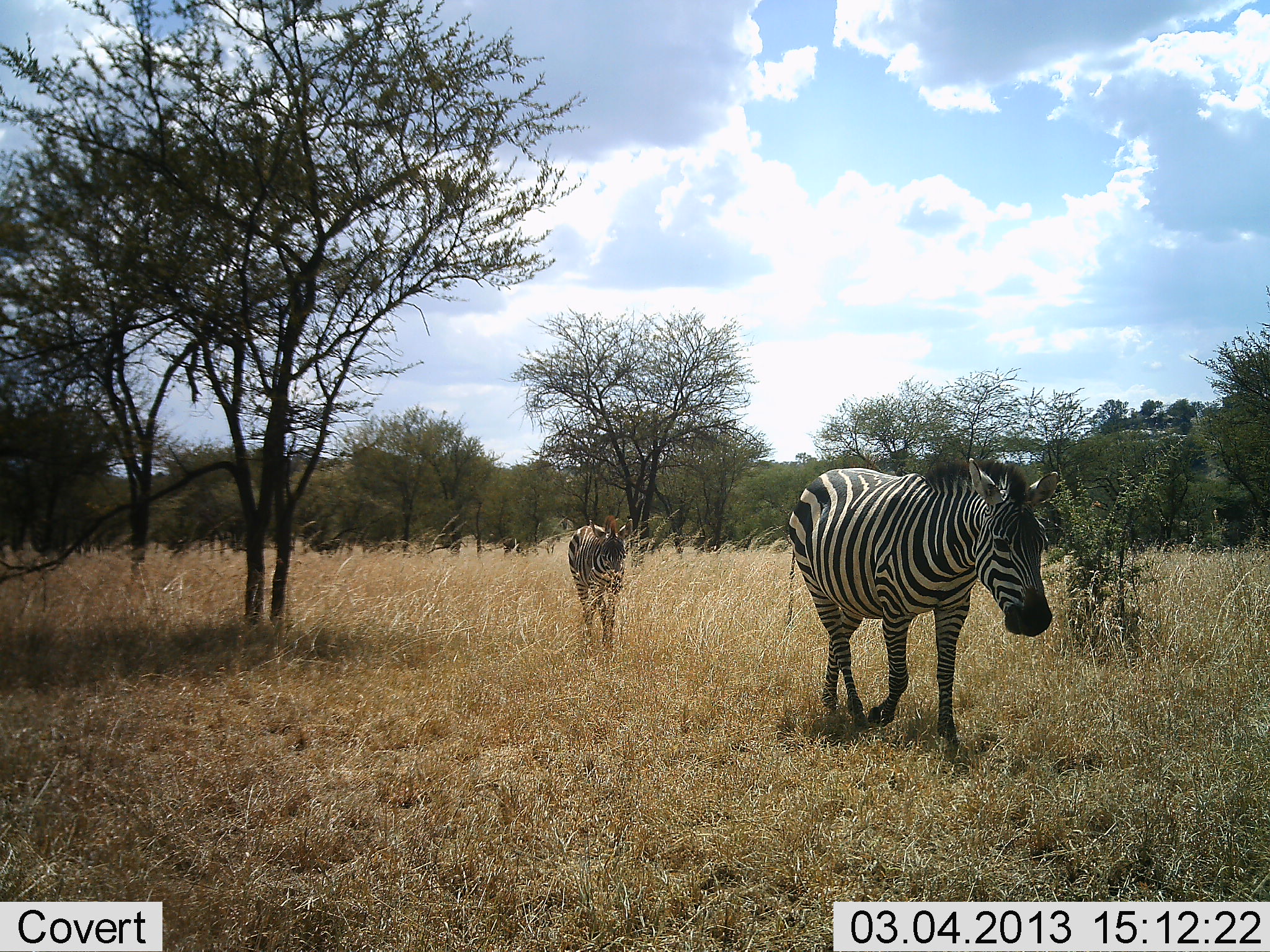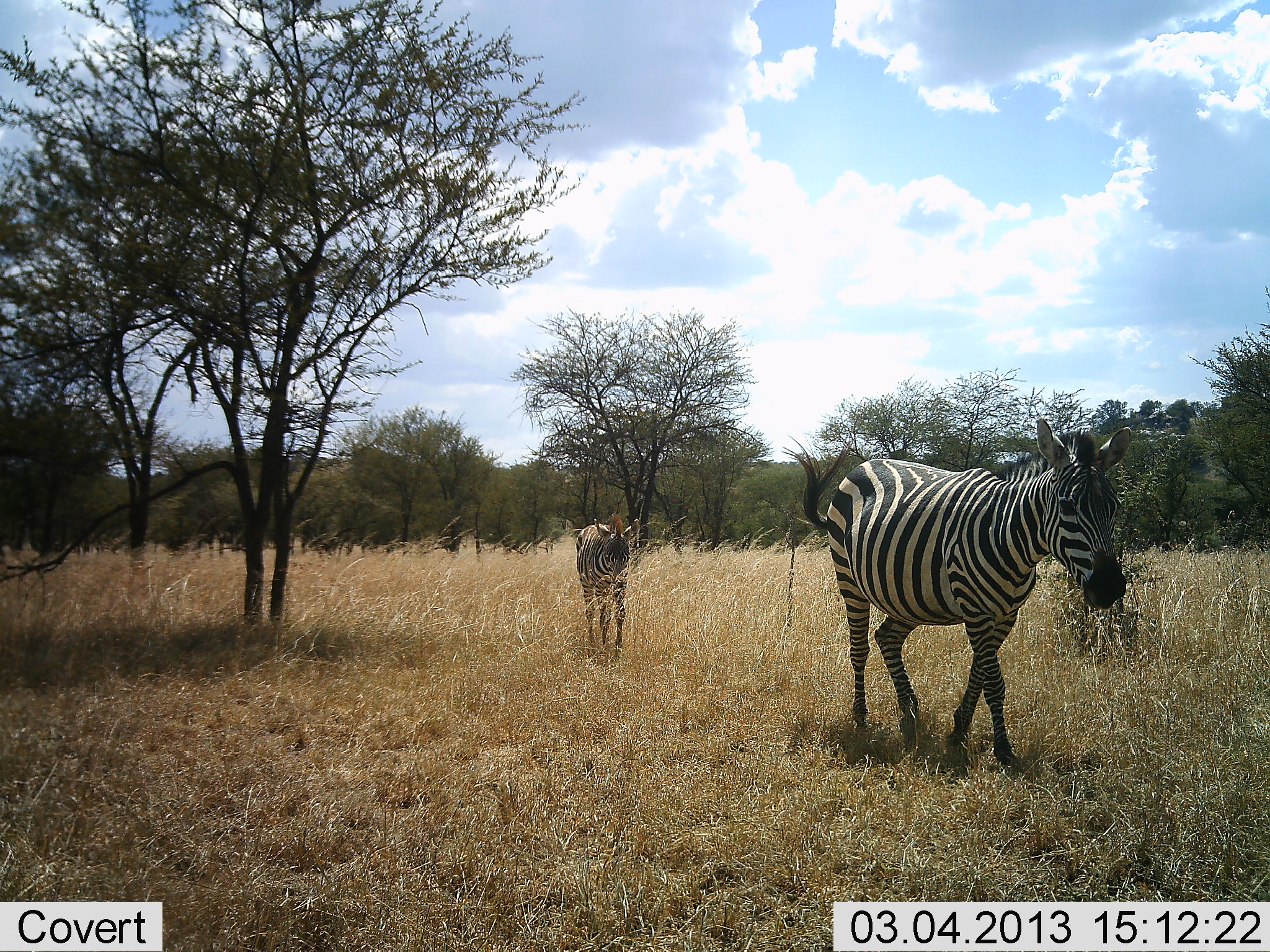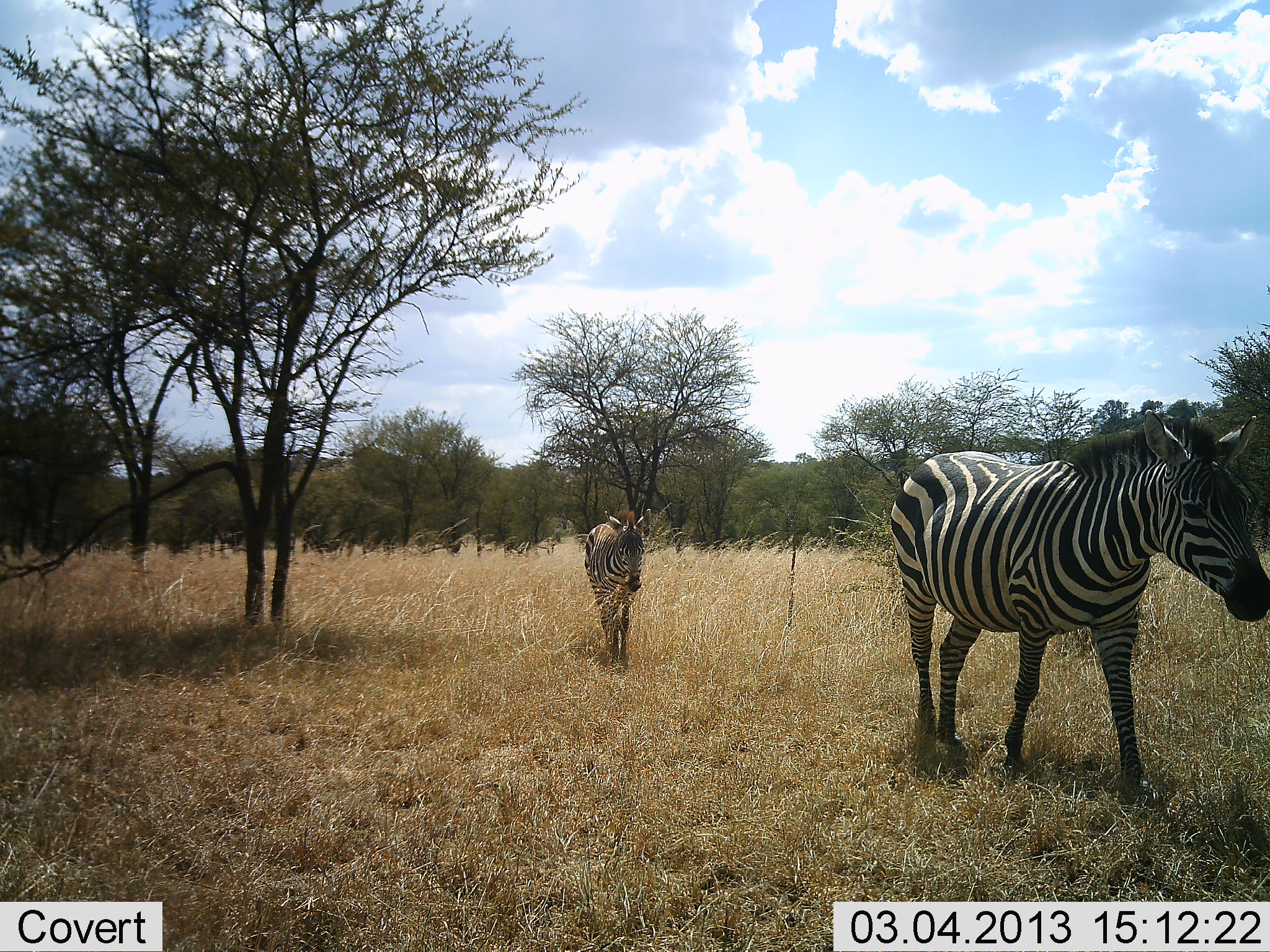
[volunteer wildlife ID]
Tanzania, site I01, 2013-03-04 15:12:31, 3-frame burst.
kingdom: Animalia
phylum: Chordata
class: Mammalia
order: Perissodactyla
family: Equidae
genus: Equus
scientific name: Equus quagga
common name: plains zebra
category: zebra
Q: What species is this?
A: Zebra (plains zebra) (Equus quagga).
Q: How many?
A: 2.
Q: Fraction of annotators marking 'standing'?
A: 5%.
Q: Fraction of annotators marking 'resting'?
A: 0%.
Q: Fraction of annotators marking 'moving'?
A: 100%.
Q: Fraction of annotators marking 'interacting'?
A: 0%.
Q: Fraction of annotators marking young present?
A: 45%.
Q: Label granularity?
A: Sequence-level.